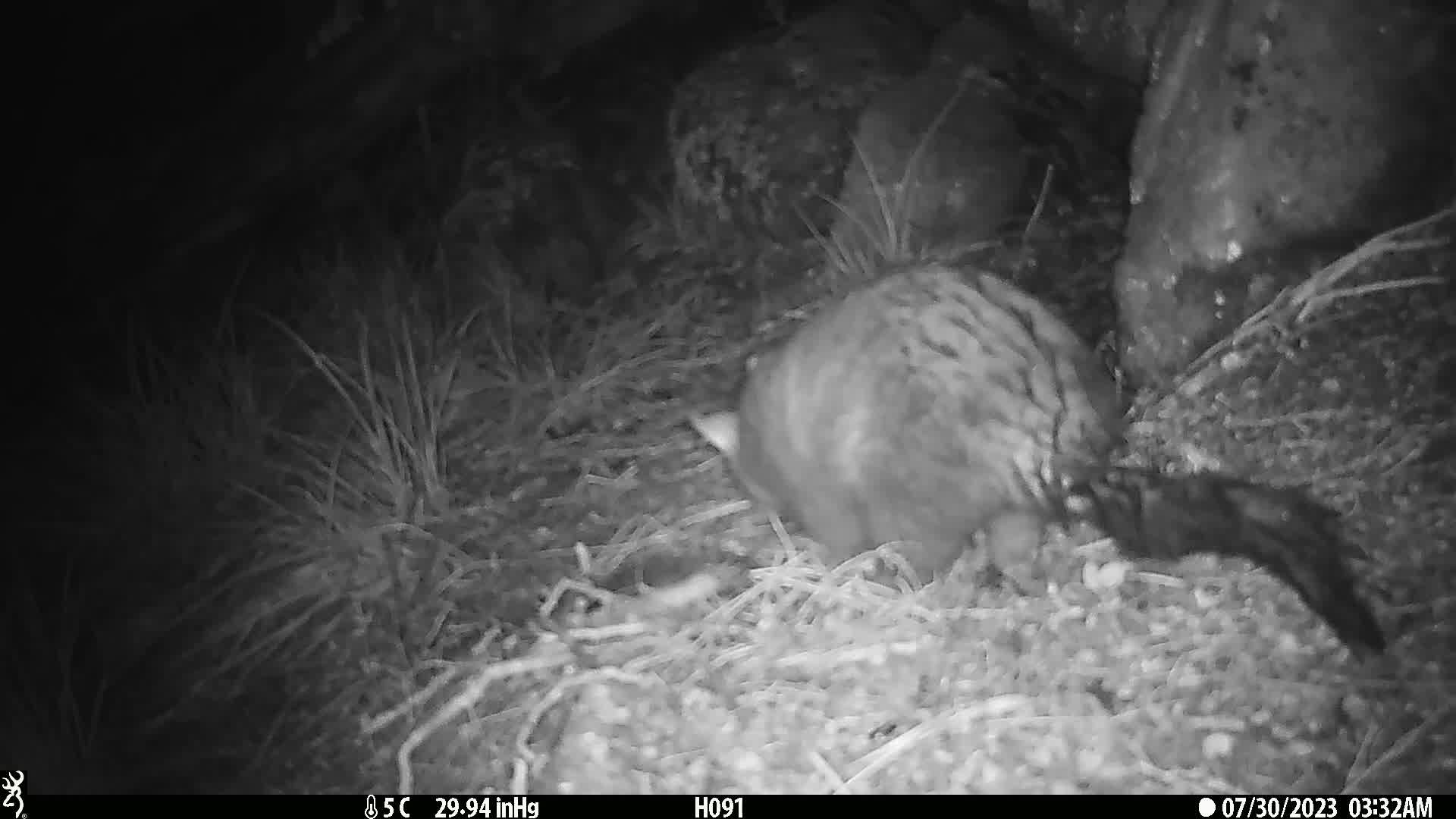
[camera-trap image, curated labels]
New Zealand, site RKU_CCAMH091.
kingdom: Animalia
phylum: Chordata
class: Mammalia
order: Diprotodontia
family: Phalangeridae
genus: Trichosurus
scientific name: Trichosurus vulpecula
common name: common brushtail possum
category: possum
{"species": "possum (common brushtail possum) (Trichosurus vulpecula)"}